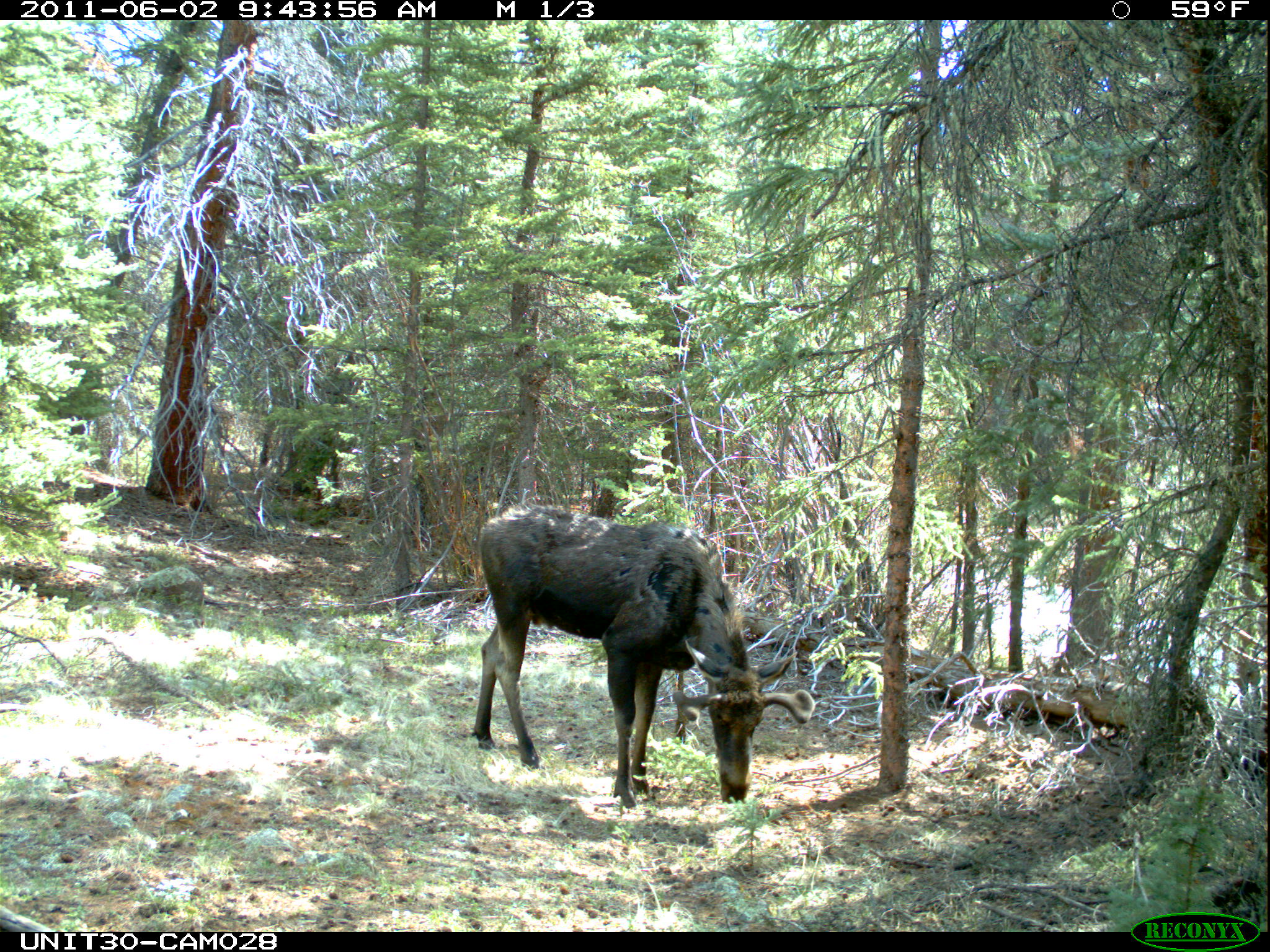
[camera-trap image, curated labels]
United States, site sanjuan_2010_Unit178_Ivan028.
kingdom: Animalia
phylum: Chordata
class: Mammalia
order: Artiodactyla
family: Cervidae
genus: Alces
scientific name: Alces alces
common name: moose